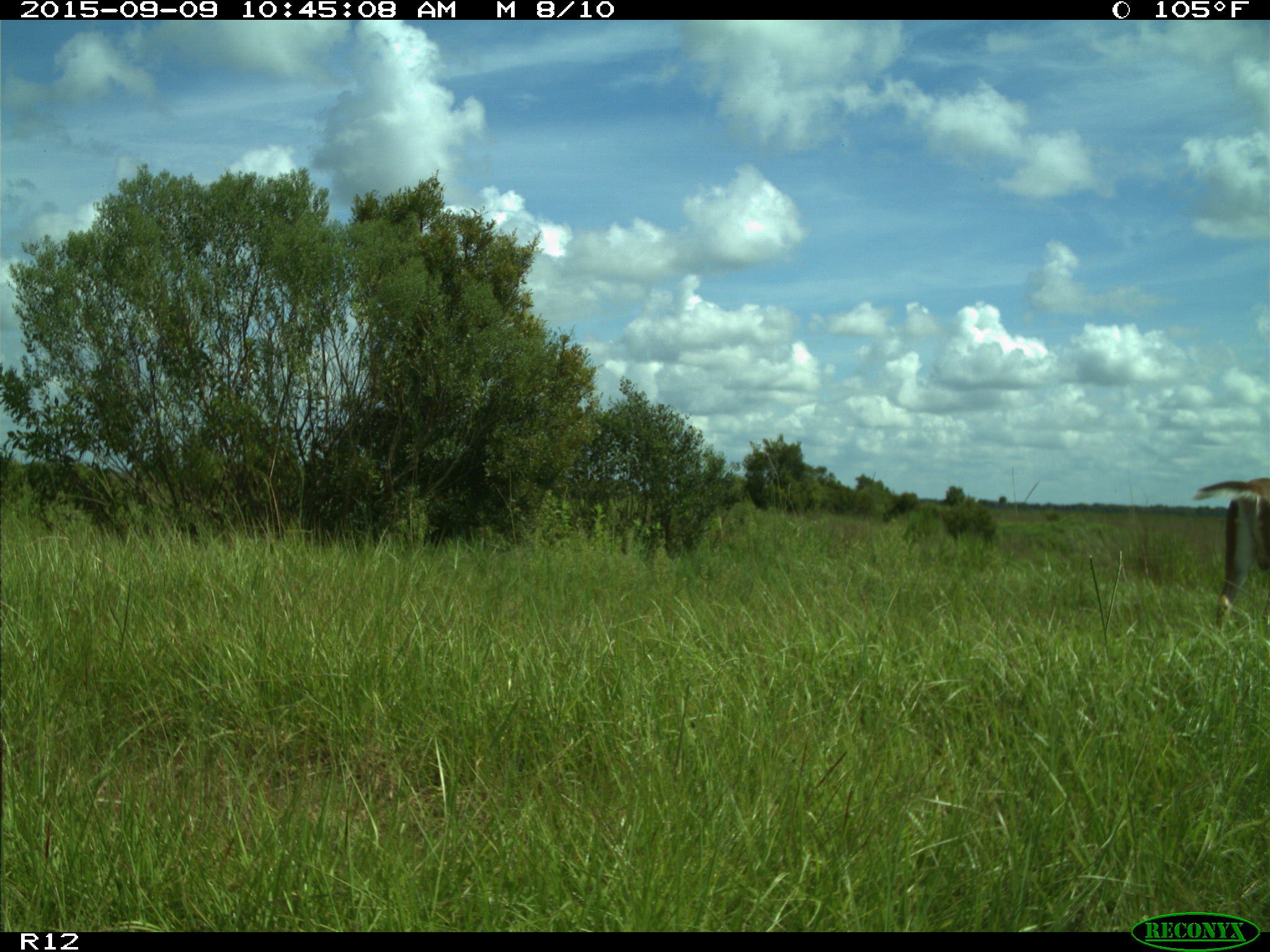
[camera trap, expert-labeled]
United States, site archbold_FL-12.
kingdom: Animalia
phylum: Chordata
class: Mammalia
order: Artiodactyla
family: Cervidae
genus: Odocoileus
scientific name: Odocoileus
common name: deer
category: unidentified deer